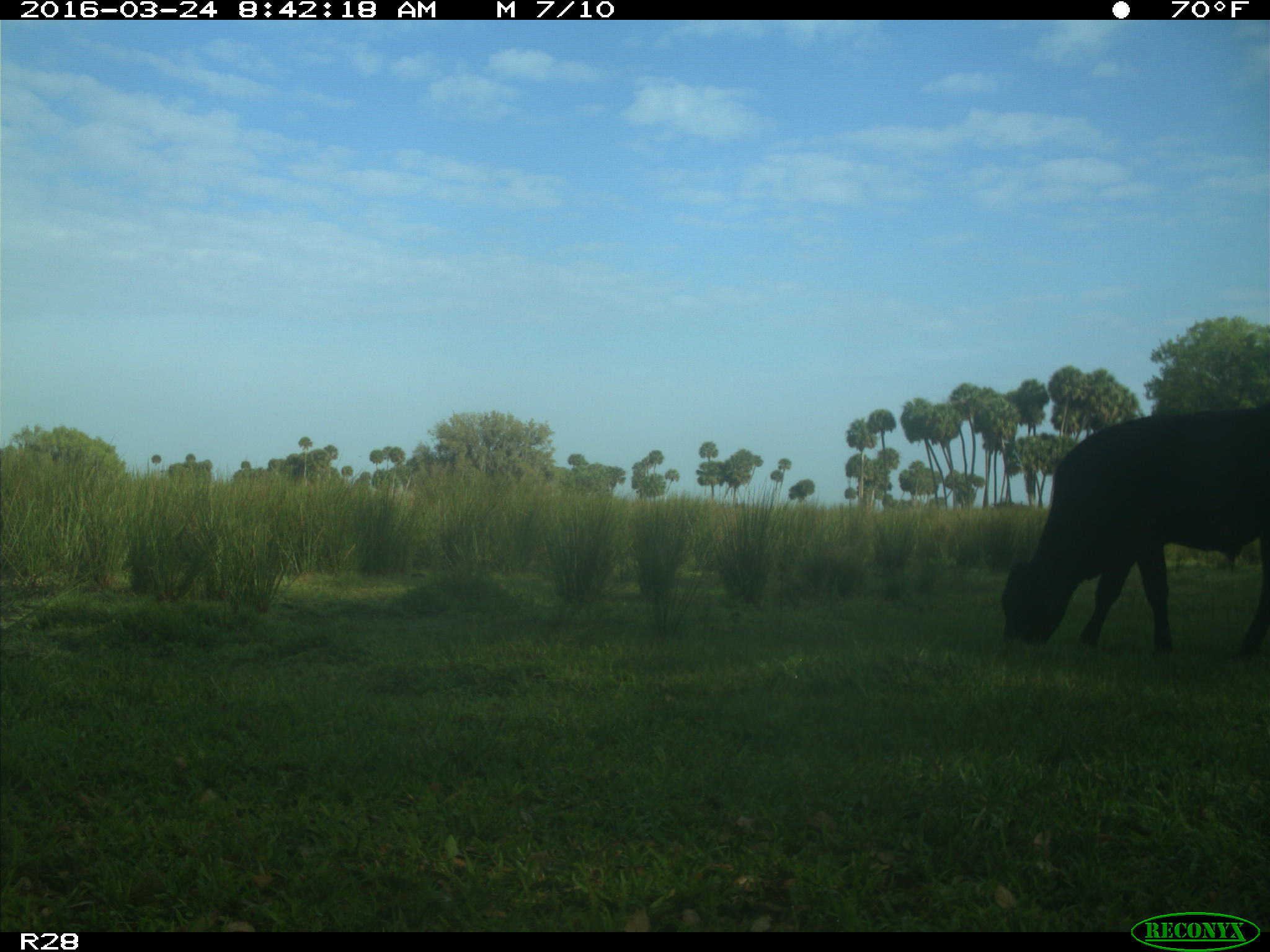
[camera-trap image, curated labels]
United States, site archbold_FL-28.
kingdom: Animalia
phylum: Chordata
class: Mammalia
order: Artiodactyla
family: Bovidae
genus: Bos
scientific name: Bos taurus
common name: domestic cow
Bos taurus (domestic cow).